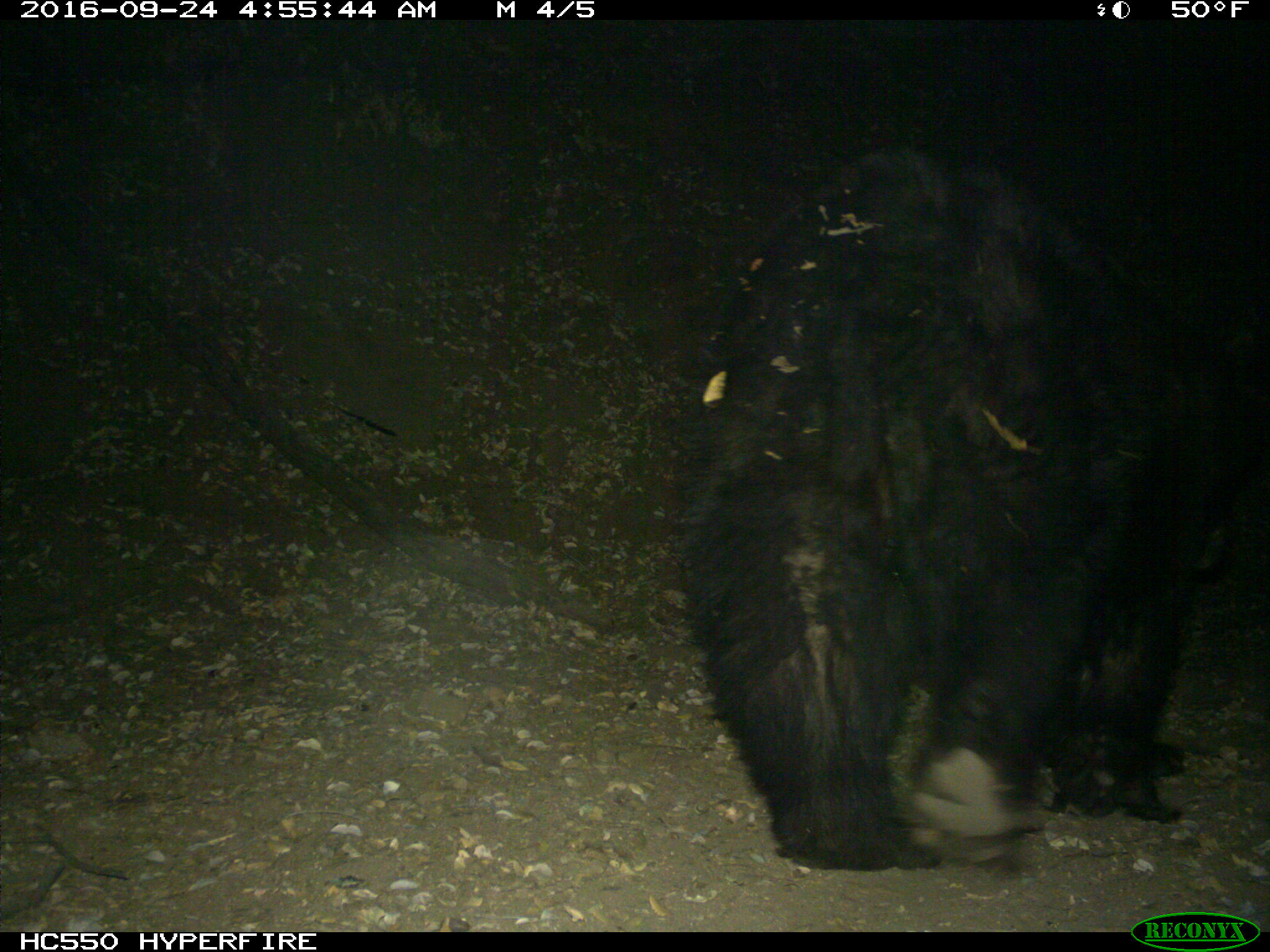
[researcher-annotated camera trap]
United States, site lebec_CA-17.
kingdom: Animalia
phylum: Chordata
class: Mammalia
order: Carnivora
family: Ursidae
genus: Ursus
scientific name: Ursus americanus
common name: american black bear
Ursus americanus (american black bear).